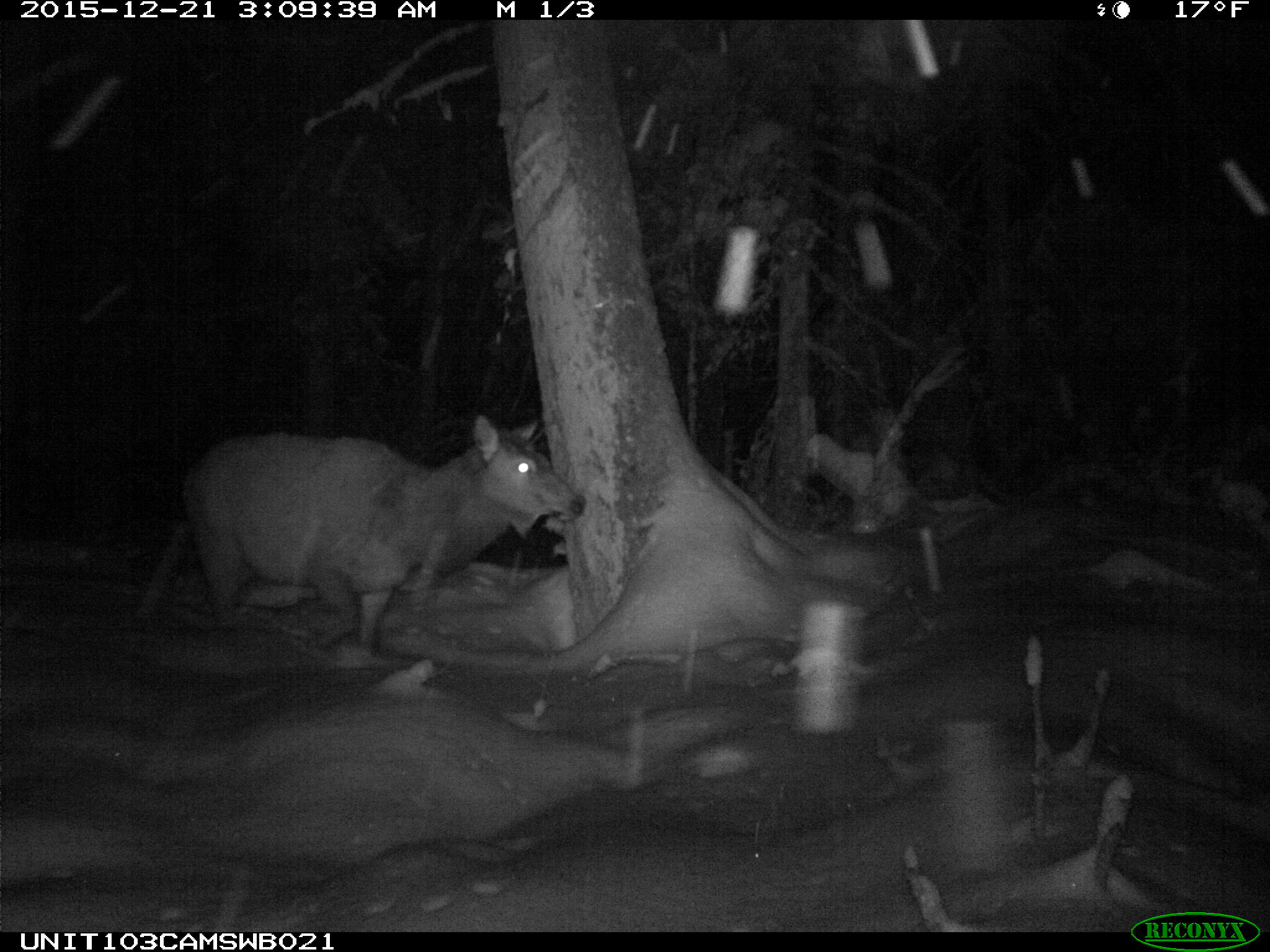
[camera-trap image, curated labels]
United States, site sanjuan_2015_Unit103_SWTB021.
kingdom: Animalia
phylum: Chordata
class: Mammalia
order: Artiodactyla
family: Cervidae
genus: Cervus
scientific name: Cervus elaphus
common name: red deer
Cervus elaphus (red deer).